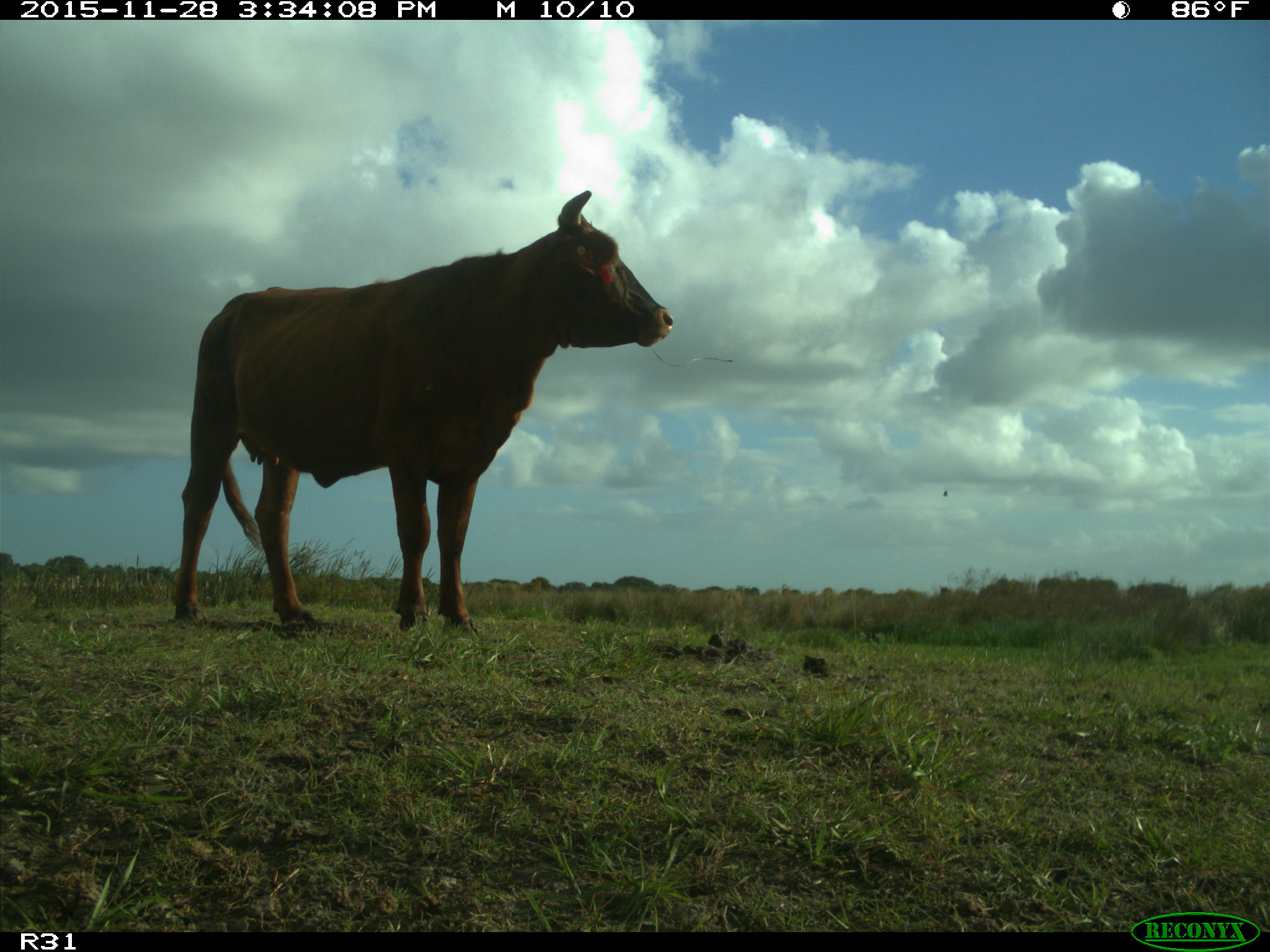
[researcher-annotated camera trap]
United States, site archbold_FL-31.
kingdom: Animalia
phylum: Chordata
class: Mammalia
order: Artiodactyla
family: Bovidae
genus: Bos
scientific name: Bos taurus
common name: domestic cow